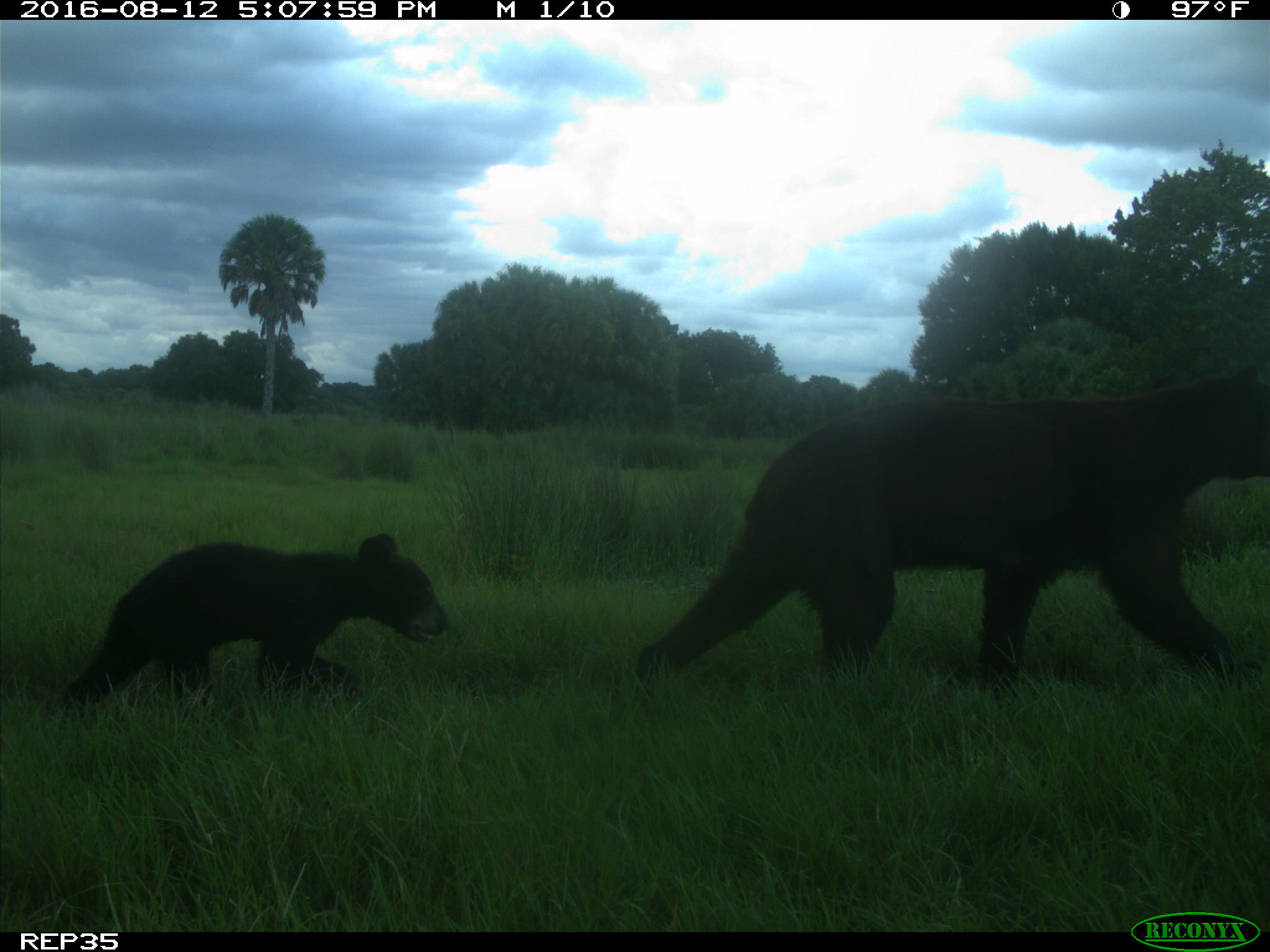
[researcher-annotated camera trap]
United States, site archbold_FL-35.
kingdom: Animalia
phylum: Chordata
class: Mammalia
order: Carnivora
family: Ursidae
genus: Ursus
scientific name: Ursus americanus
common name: american black bear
Ursus americanus (american black bear).